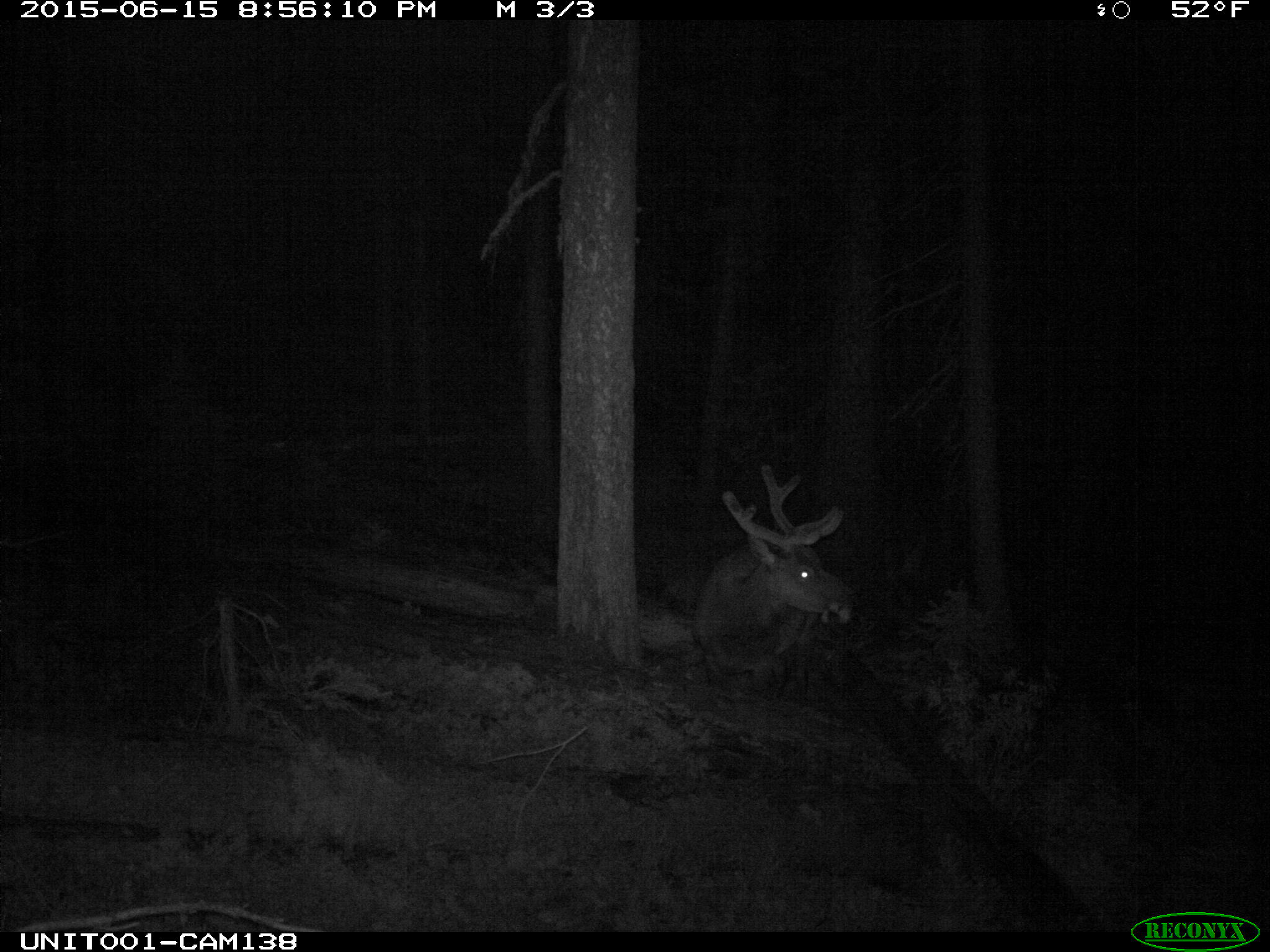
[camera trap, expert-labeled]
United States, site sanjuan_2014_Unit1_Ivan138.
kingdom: Animalia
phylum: Chordata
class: Mammalia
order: Artiodactyla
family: Cervidae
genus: Cervus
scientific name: Cervus elaphus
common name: red deer